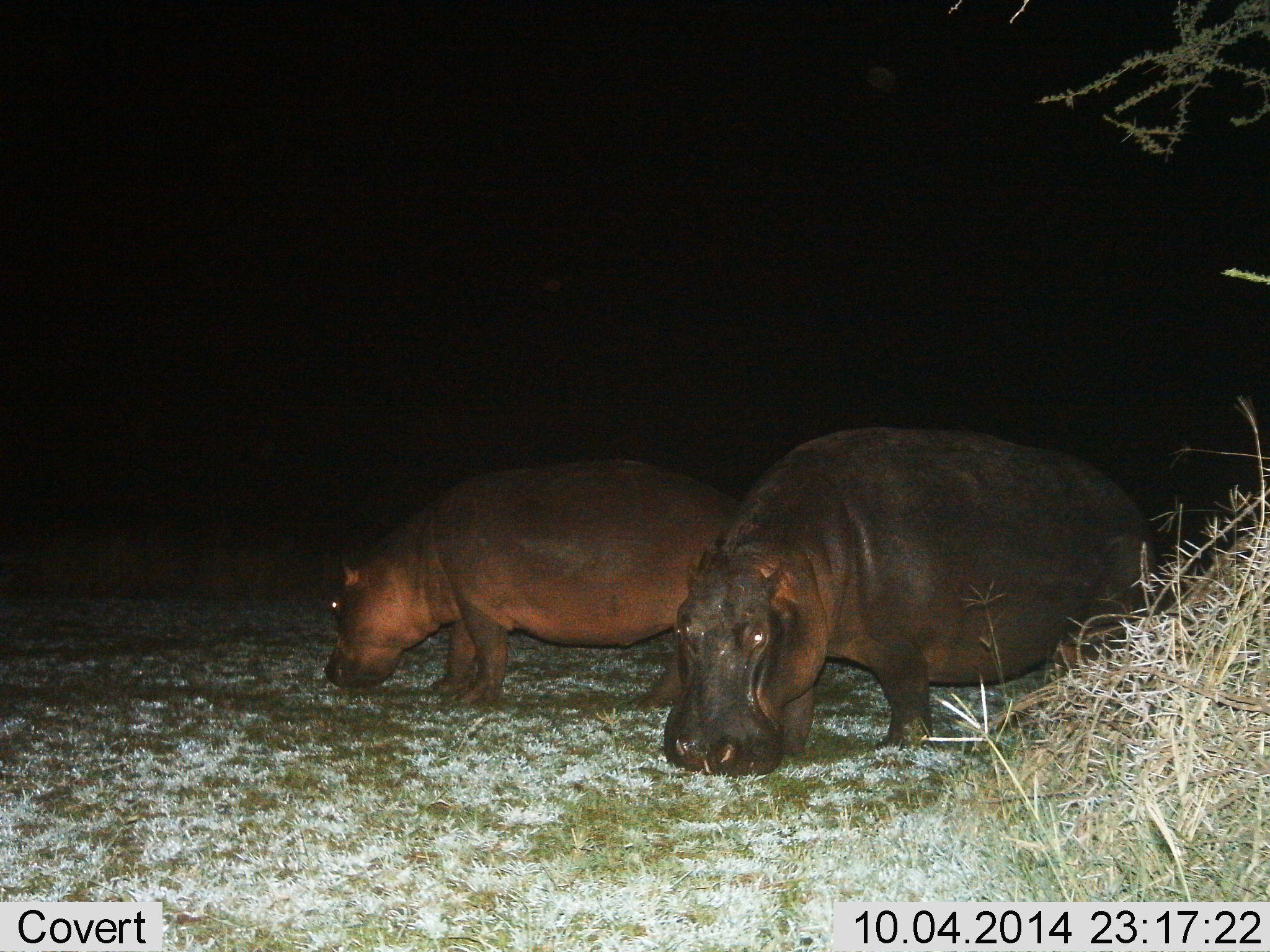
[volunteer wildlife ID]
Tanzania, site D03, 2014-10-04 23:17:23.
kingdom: Animalia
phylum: Chordata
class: Mammalia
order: Artiodactyla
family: Hippopotamidae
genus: Hippopotamus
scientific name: Hippopotamus amphibius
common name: hippopotamus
Hippopotamus (Hippopotamus amphibius), count 2. Behavior (volunteer vote fractions): standing 20%, resting 0%, moving 10%, interacting 0%. Young present (vote fraction): 0%. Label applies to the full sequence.